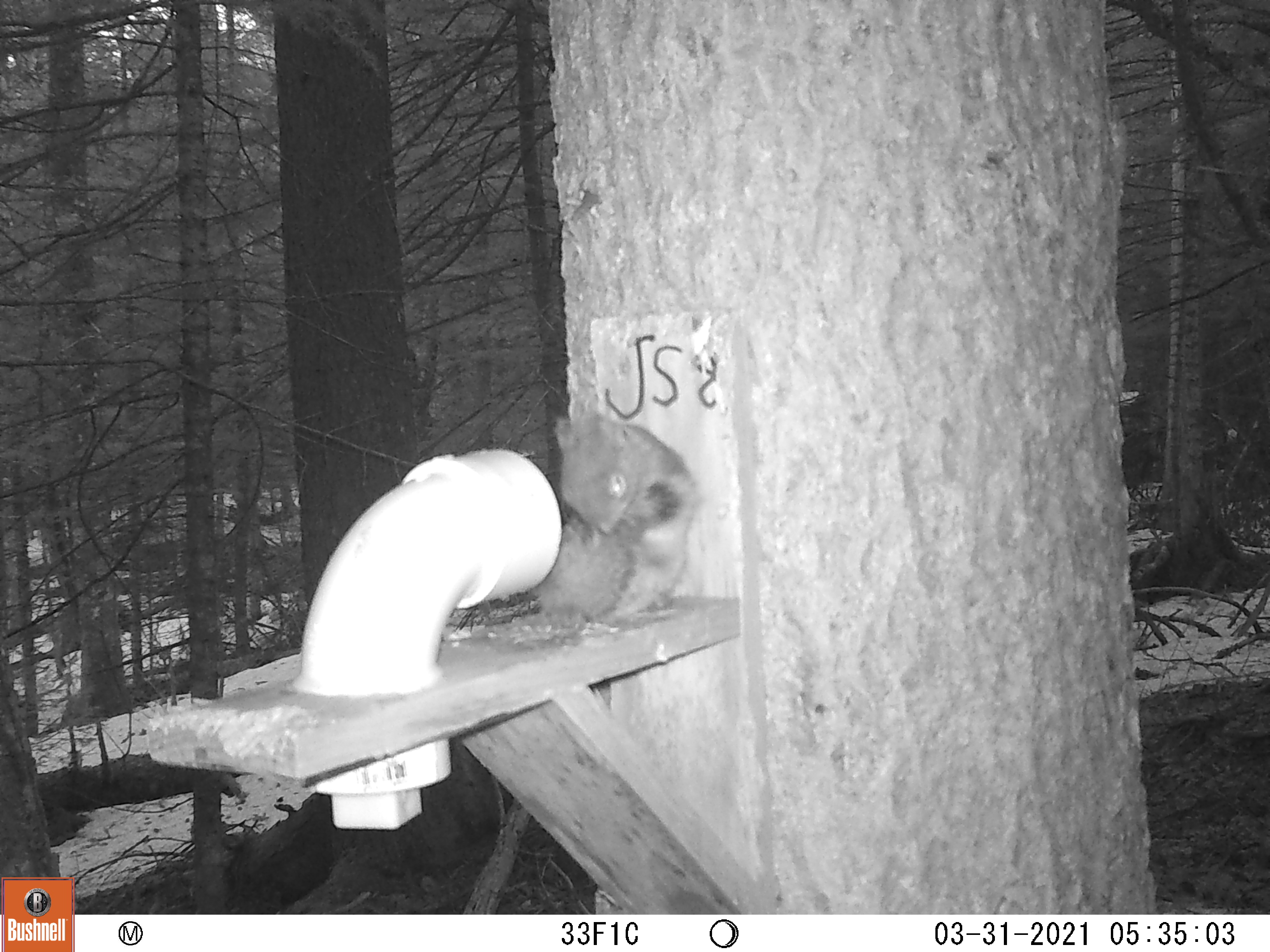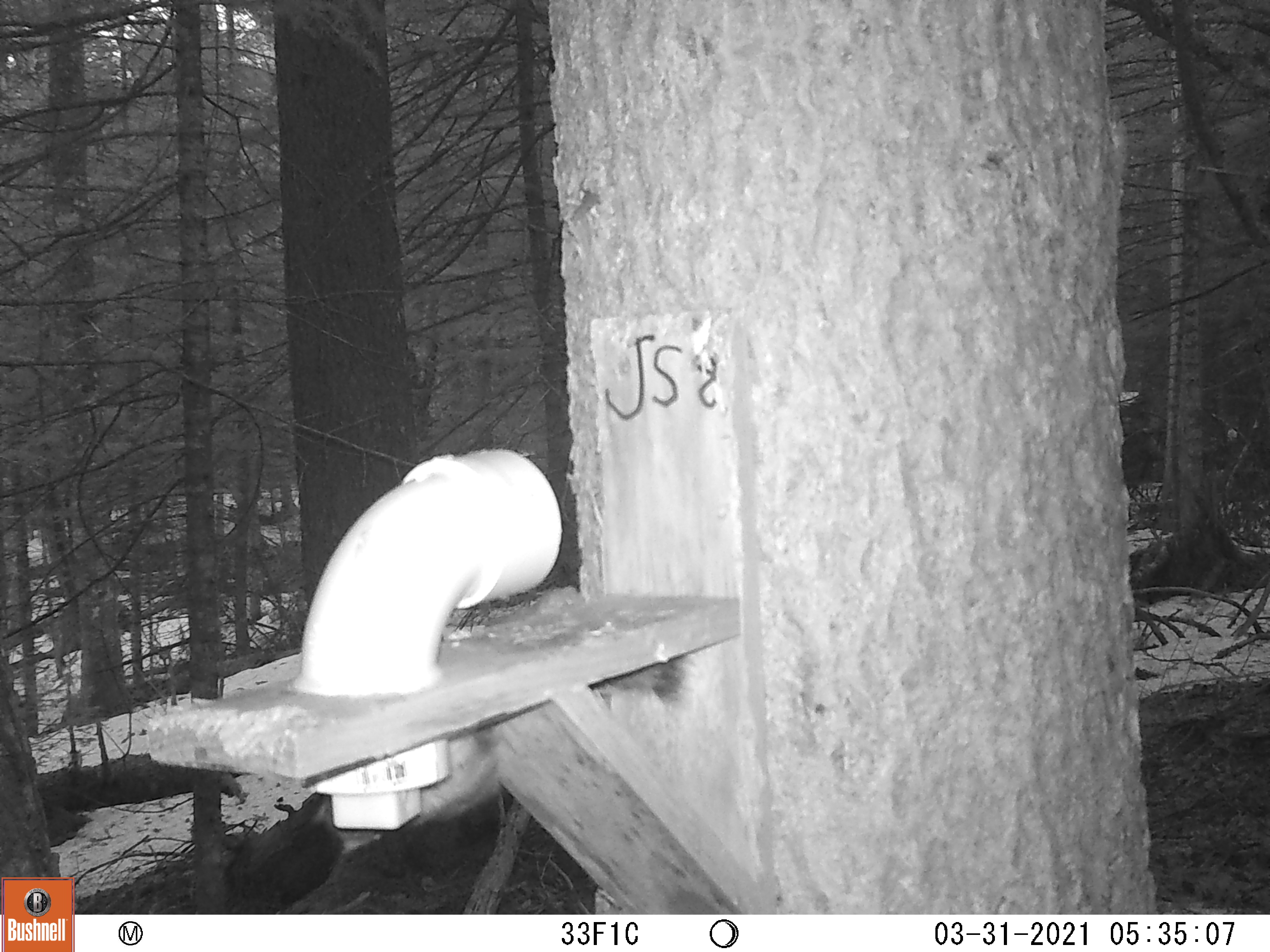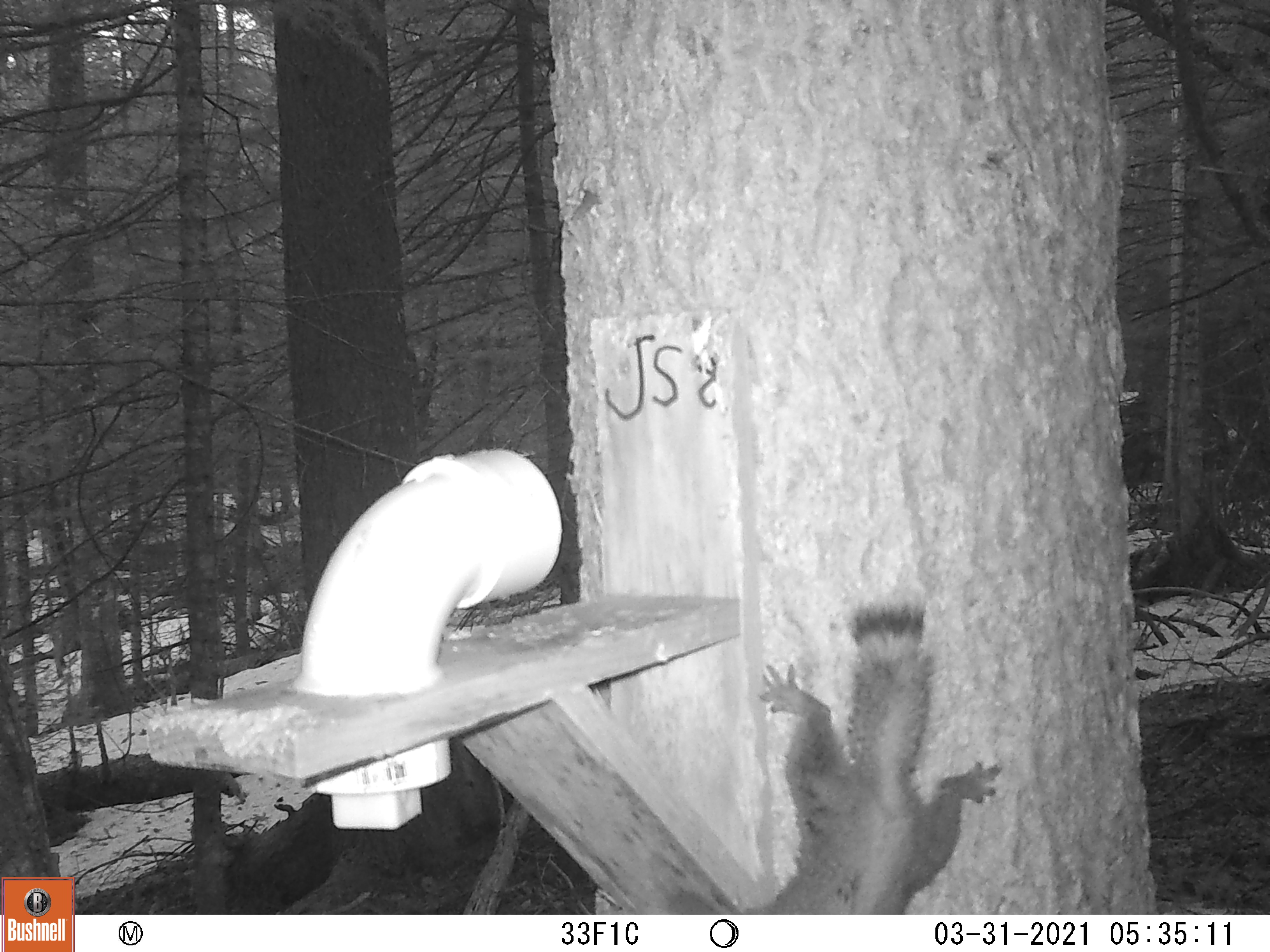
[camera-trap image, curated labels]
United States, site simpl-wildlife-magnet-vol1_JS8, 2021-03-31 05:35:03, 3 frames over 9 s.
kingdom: Animalia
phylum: Chordata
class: Mammalia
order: Rodentia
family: Sciuridae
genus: Tamiasciurus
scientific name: Tamiasciurus hudsonicus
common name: red squirrel